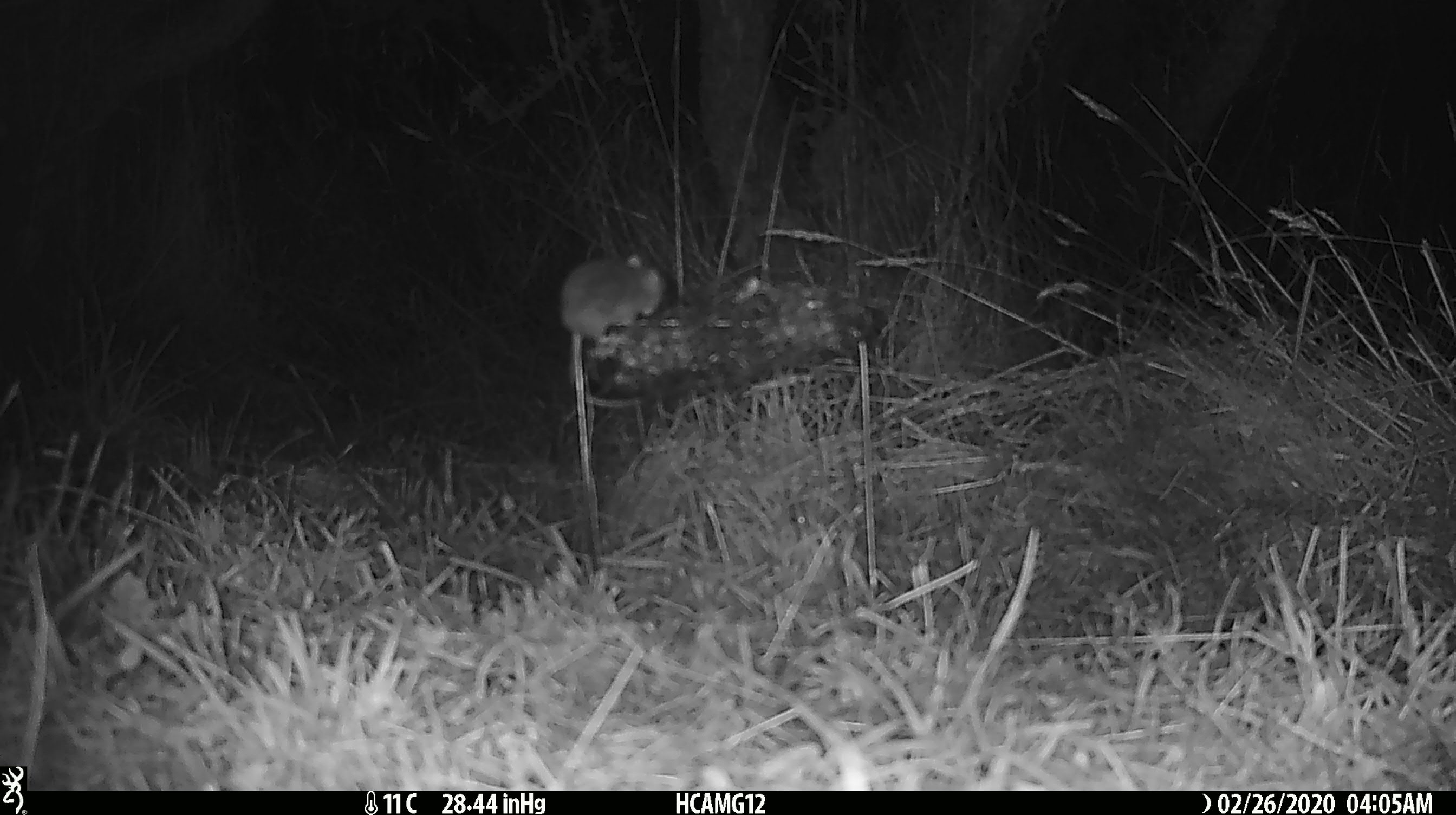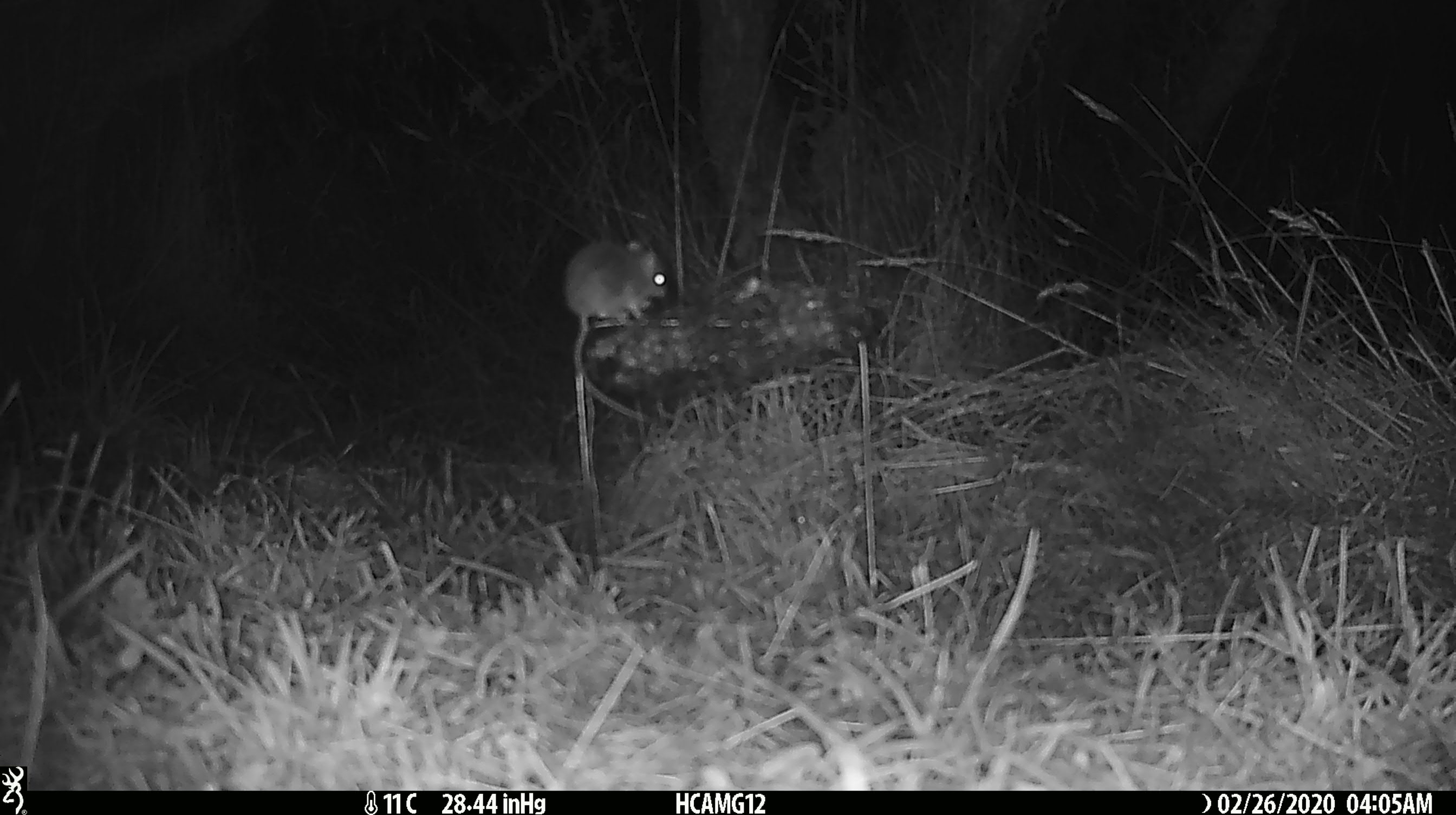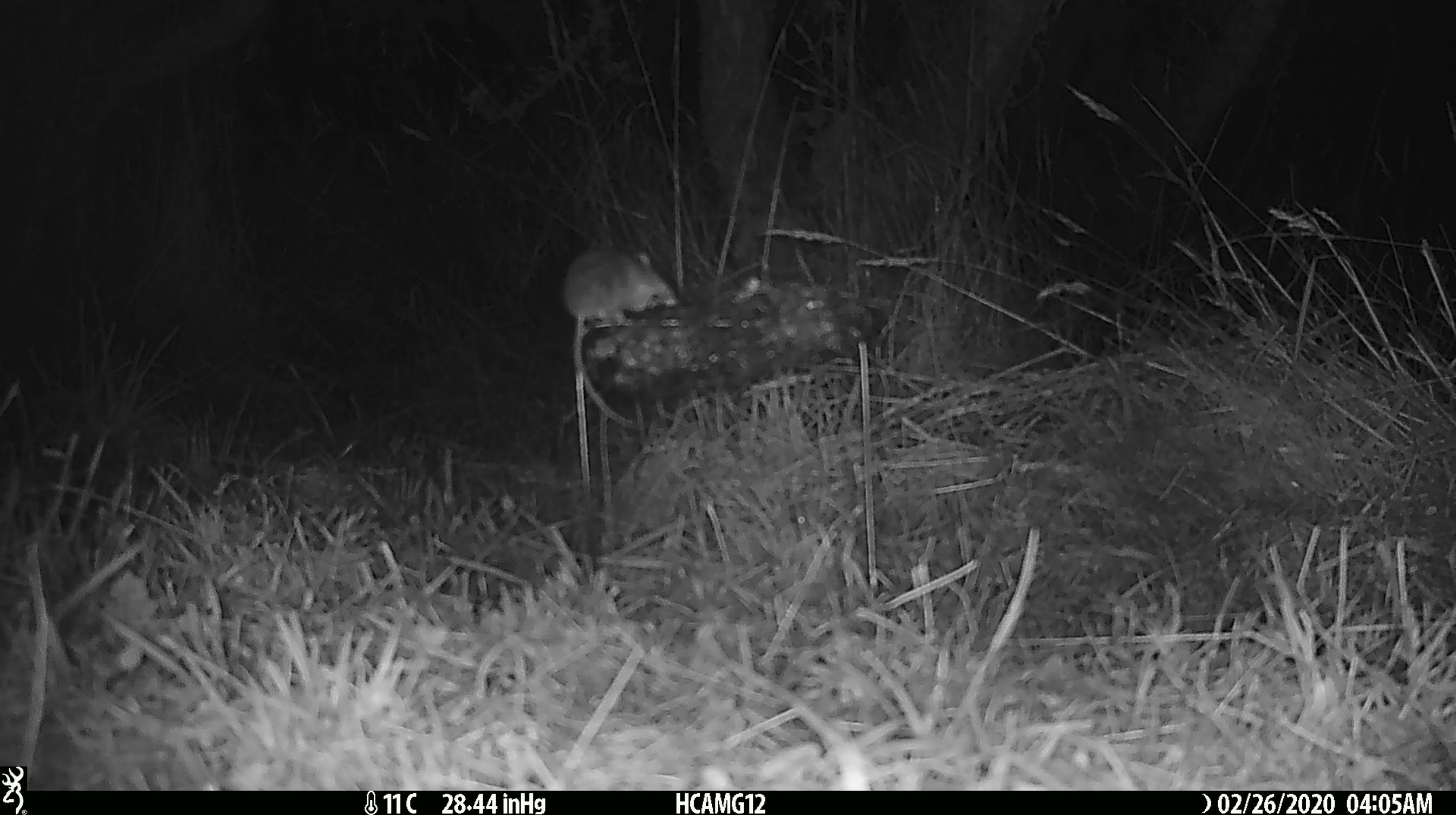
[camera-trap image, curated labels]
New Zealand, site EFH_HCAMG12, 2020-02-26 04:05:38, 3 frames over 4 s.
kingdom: Animalia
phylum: Chordata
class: Mammalia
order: Rodentia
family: Muridae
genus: Mus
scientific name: Mus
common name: mouse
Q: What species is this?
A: Mouse (Mus).